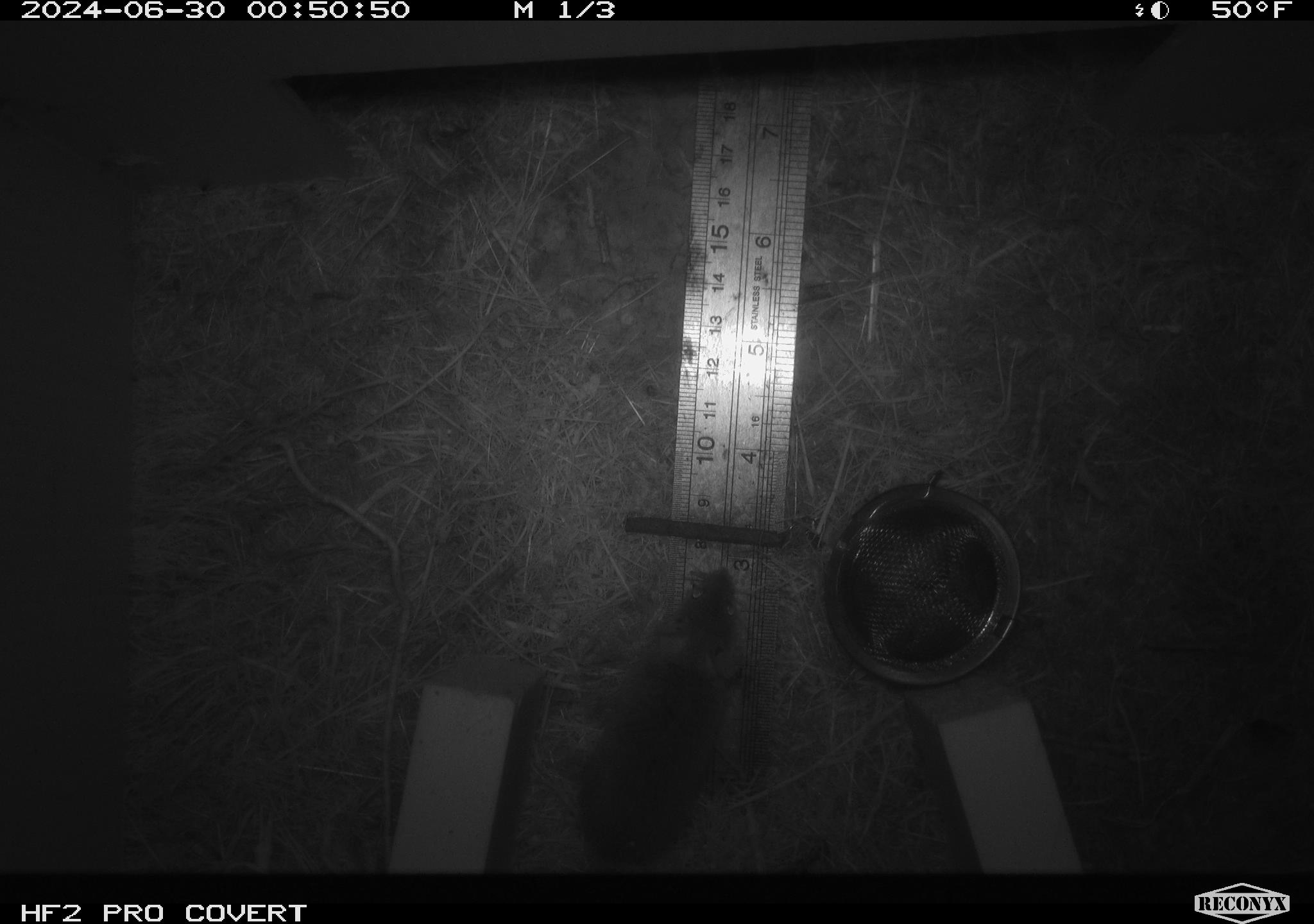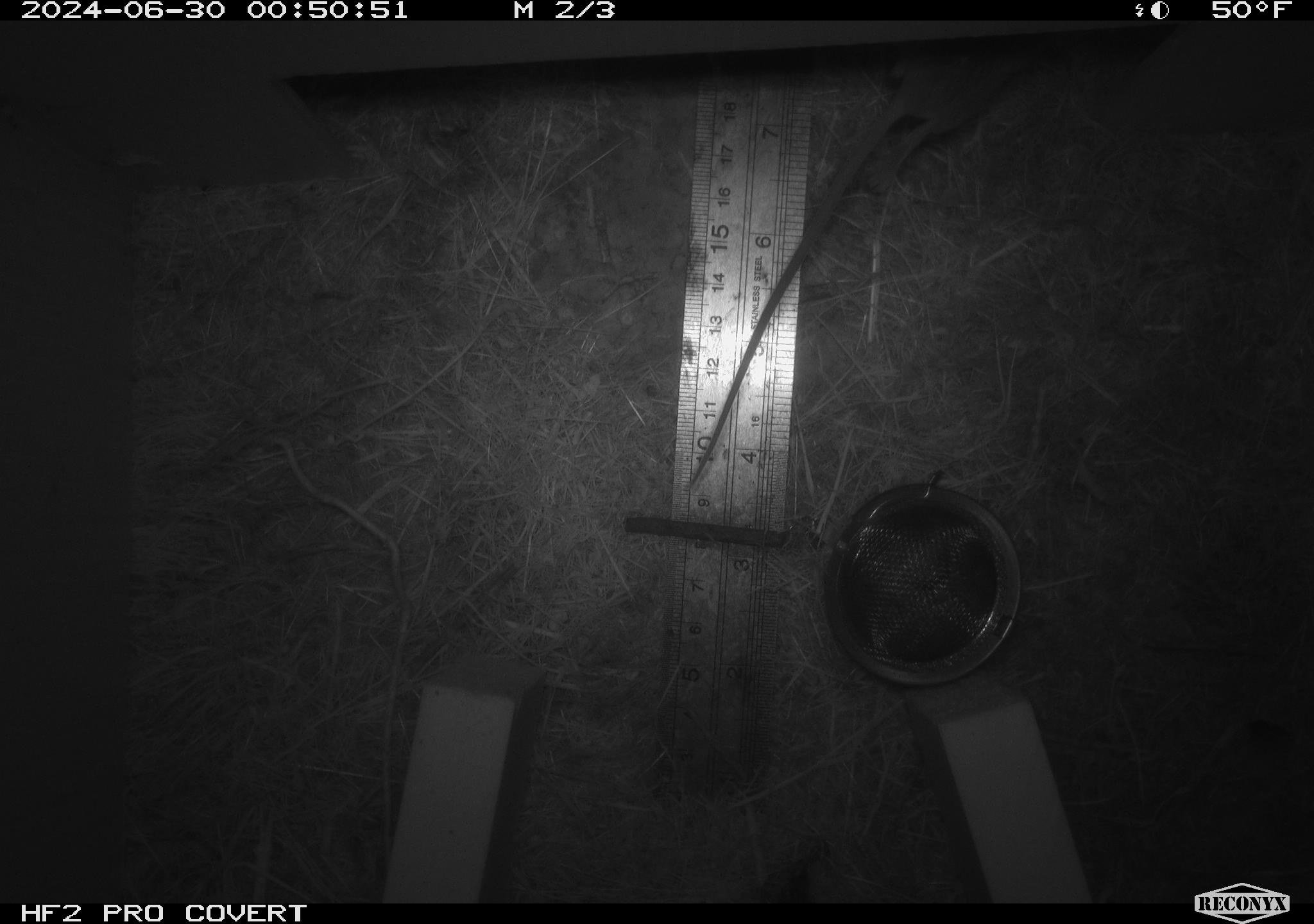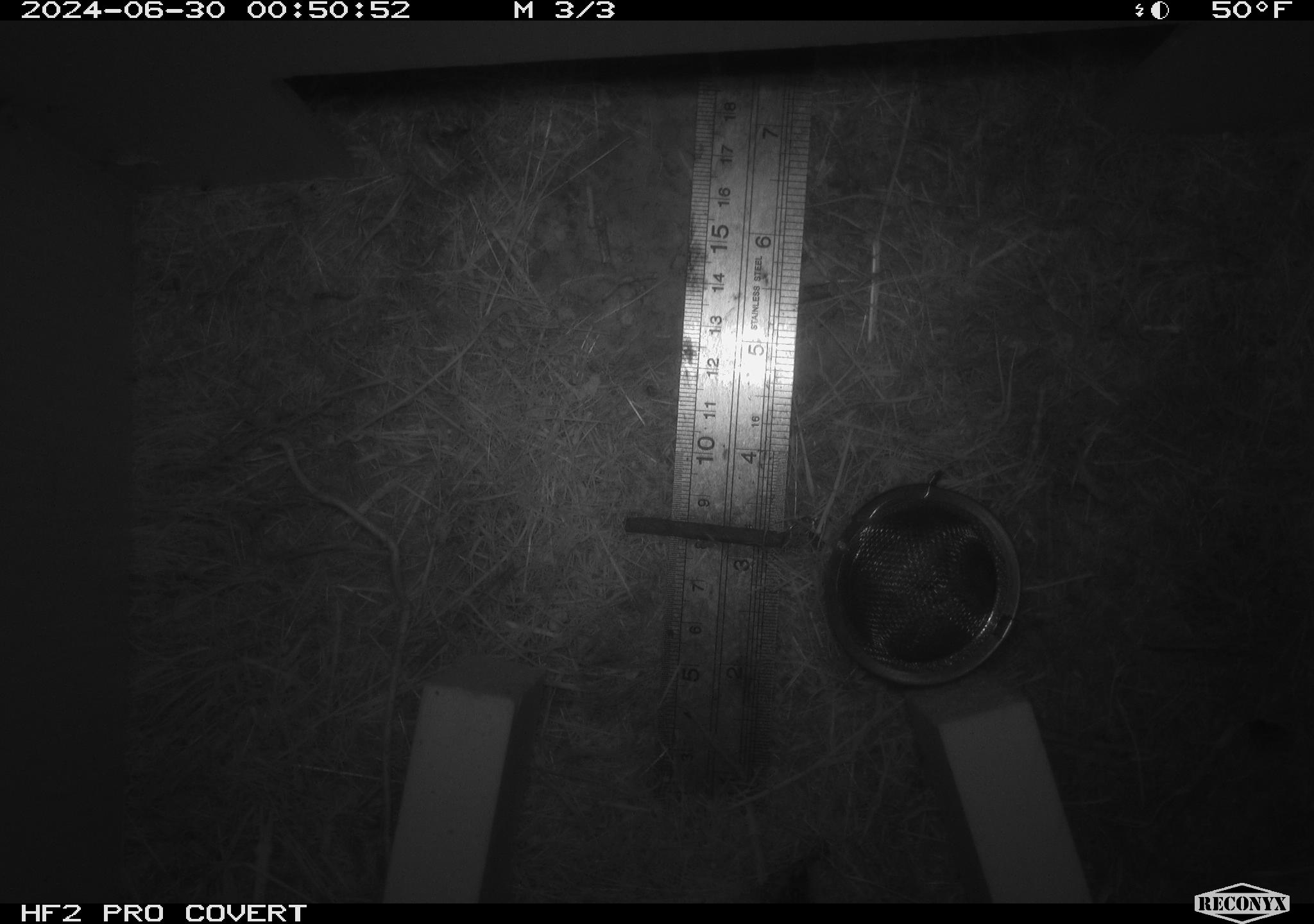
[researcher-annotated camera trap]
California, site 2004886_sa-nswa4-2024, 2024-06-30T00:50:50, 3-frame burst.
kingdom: Animalia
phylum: Chordata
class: Mammalia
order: Rodentia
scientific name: Rodentia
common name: rodent